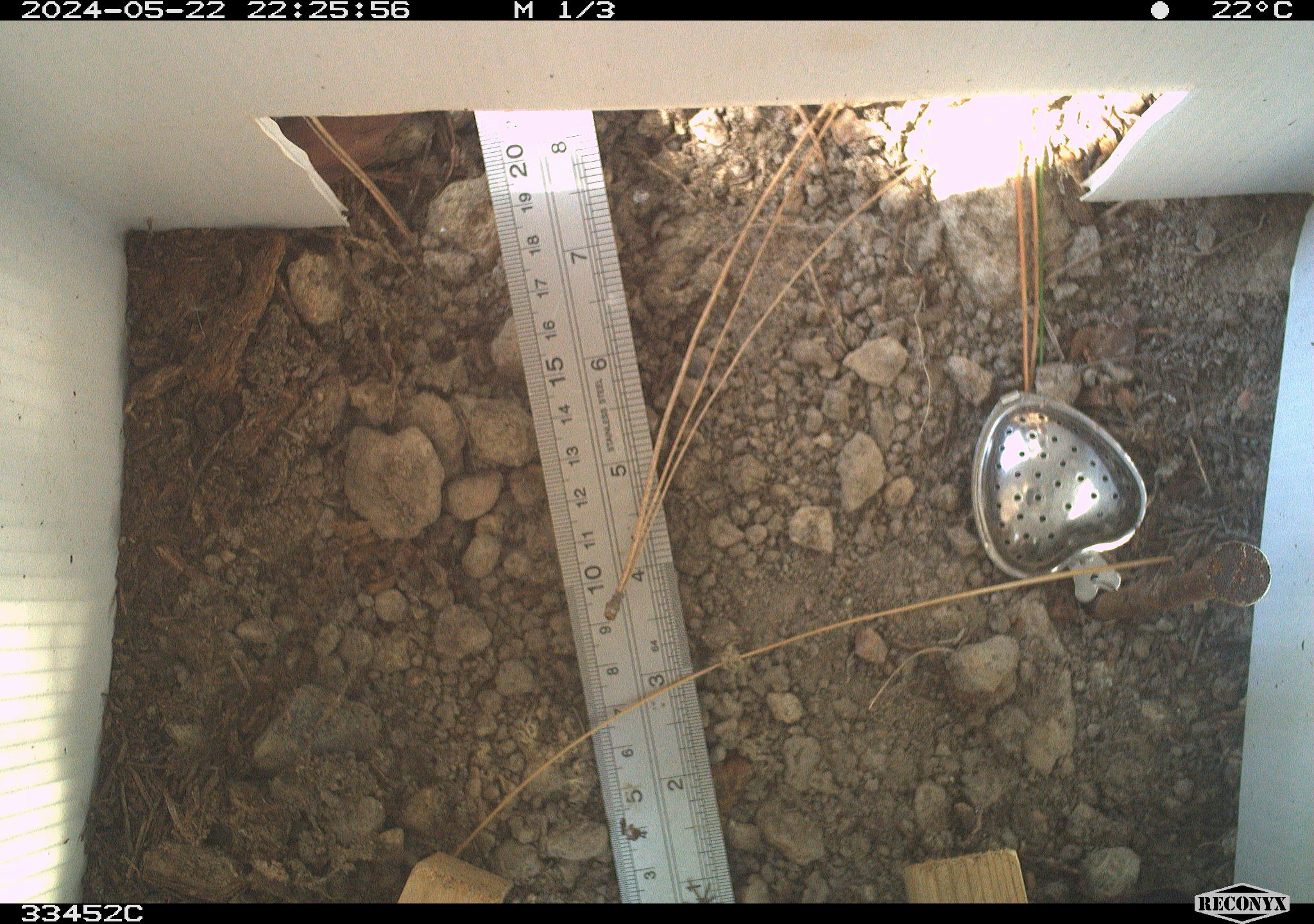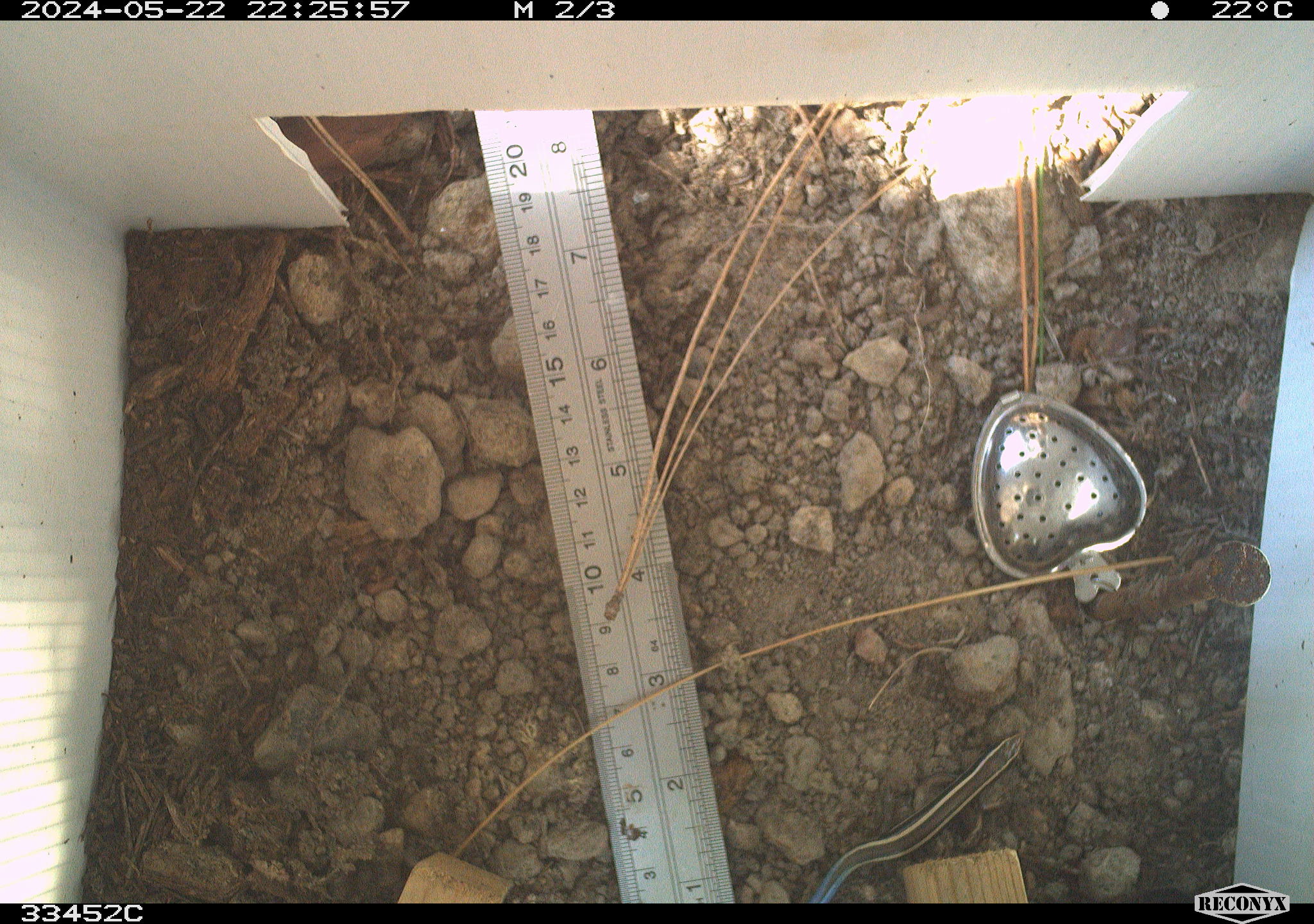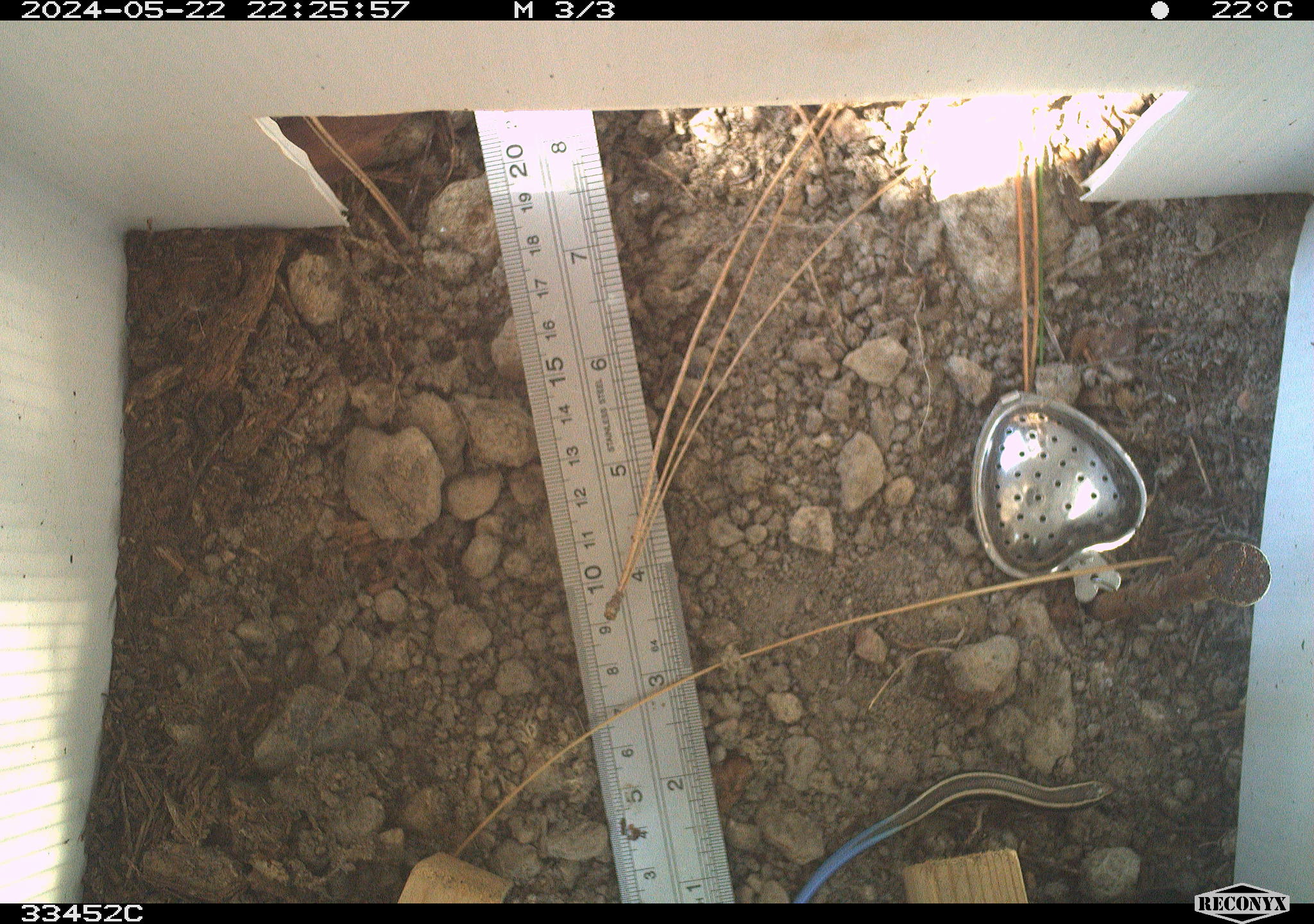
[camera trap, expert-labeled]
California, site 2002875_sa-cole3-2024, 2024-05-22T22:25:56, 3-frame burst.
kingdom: Animalia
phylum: Chordata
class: Reptilia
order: Squamata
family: Scincidae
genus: Plestiodon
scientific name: Plestiodon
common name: blue-tailed skinks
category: plestiodon species